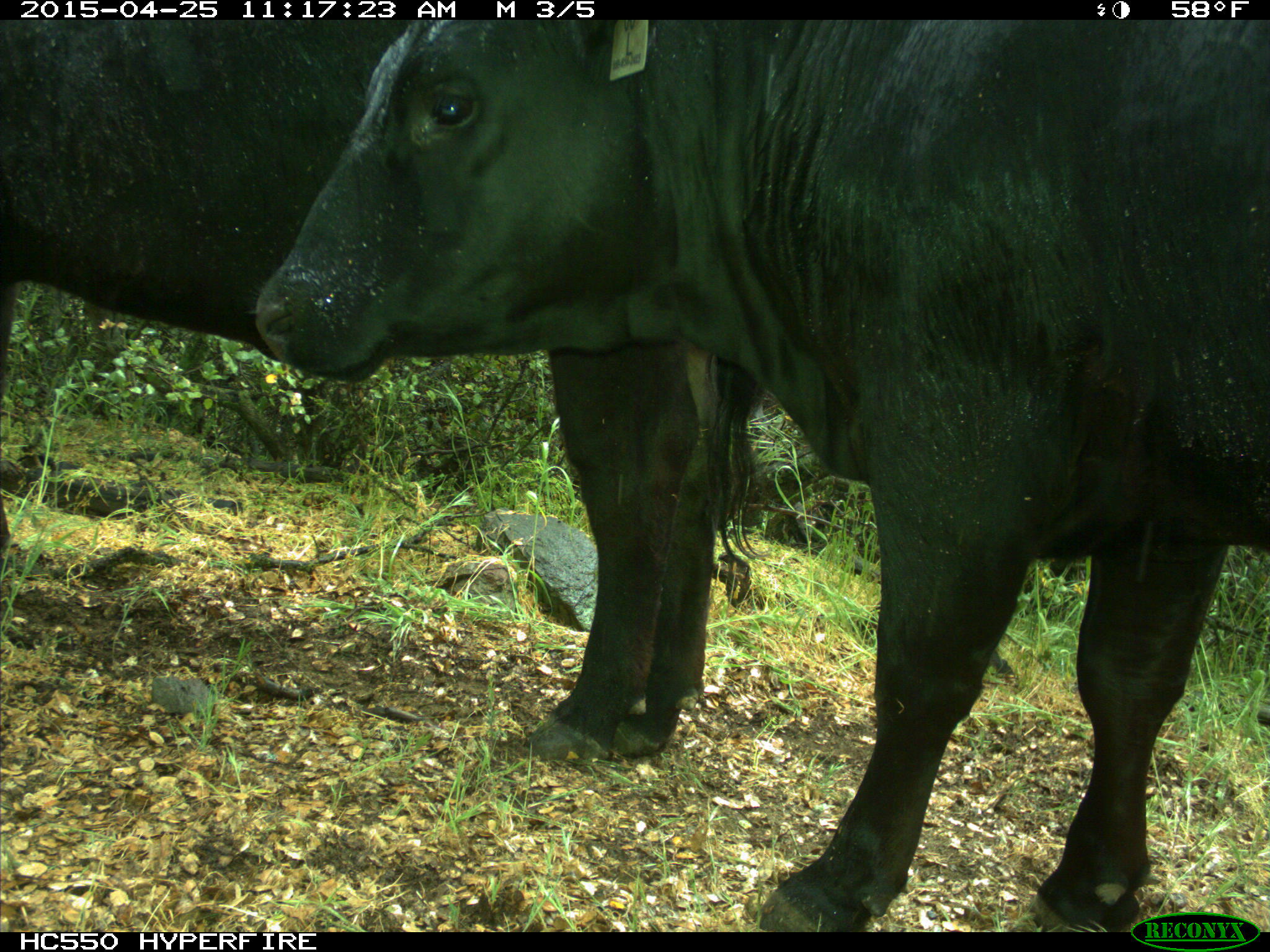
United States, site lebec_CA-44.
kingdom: Animalia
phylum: Chordata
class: Mammalia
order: Artiodactyla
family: Suidae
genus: Sus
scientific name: Sus scrofa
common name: wild boar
Sus scrofa (wild boar).